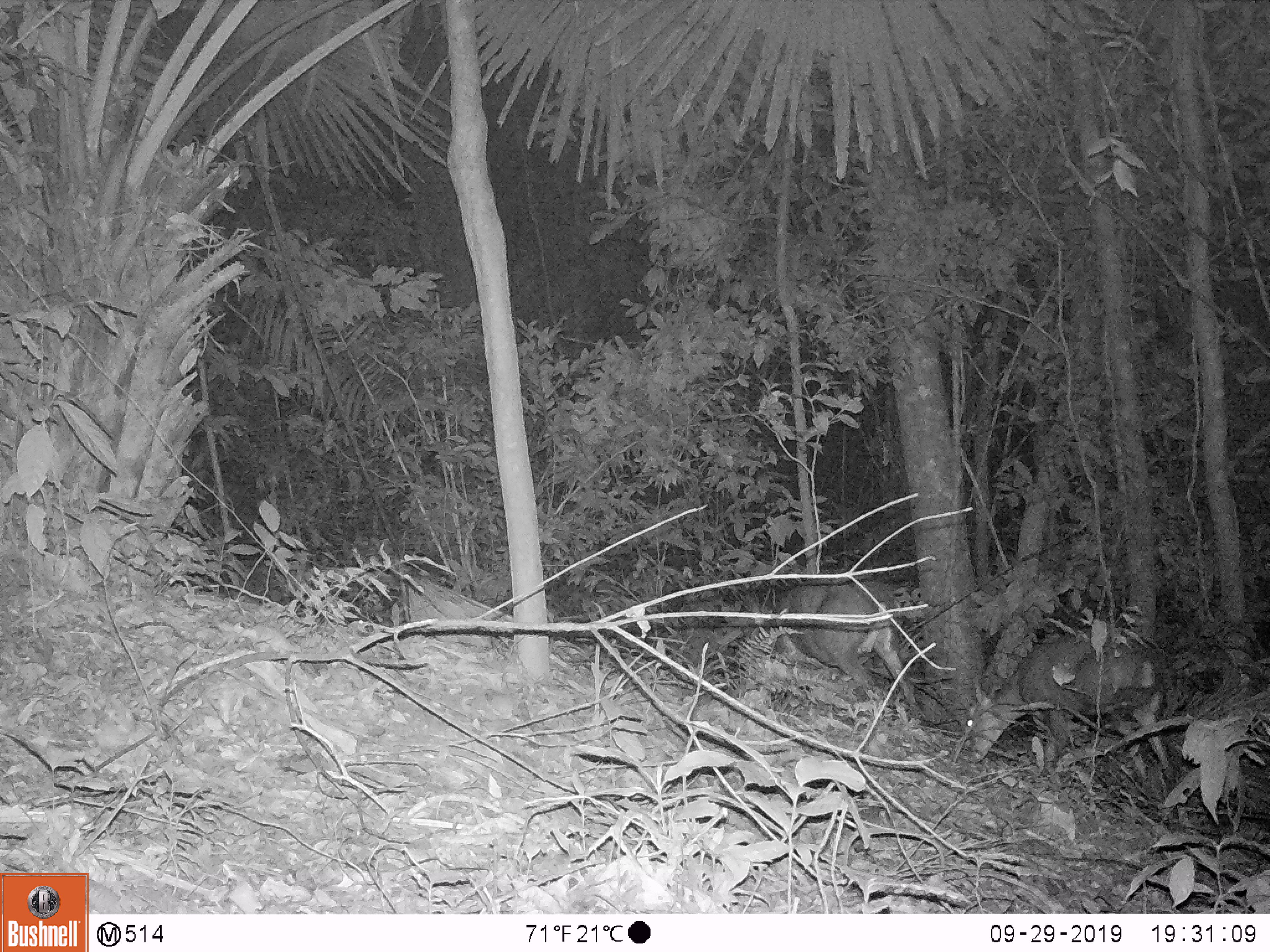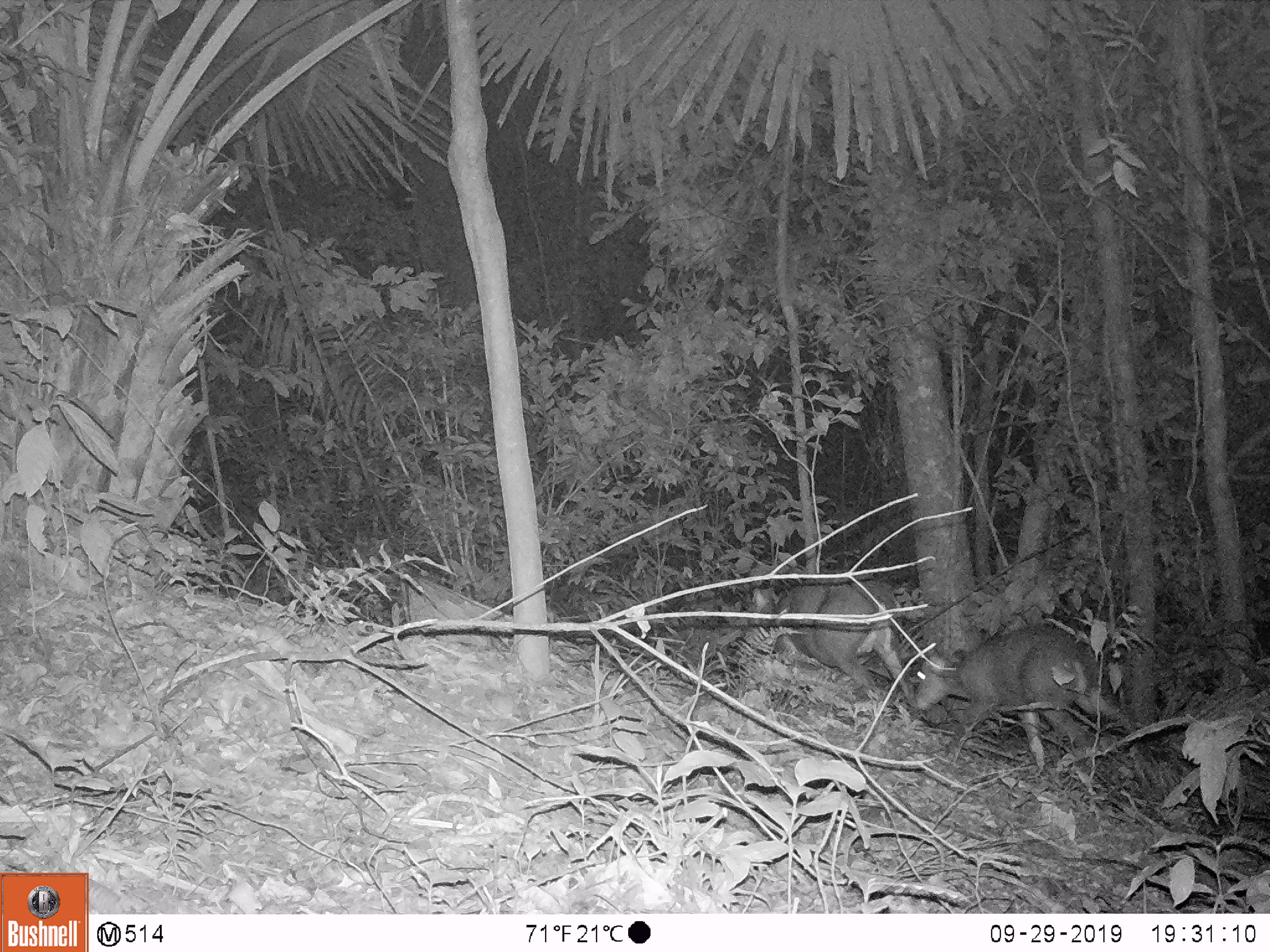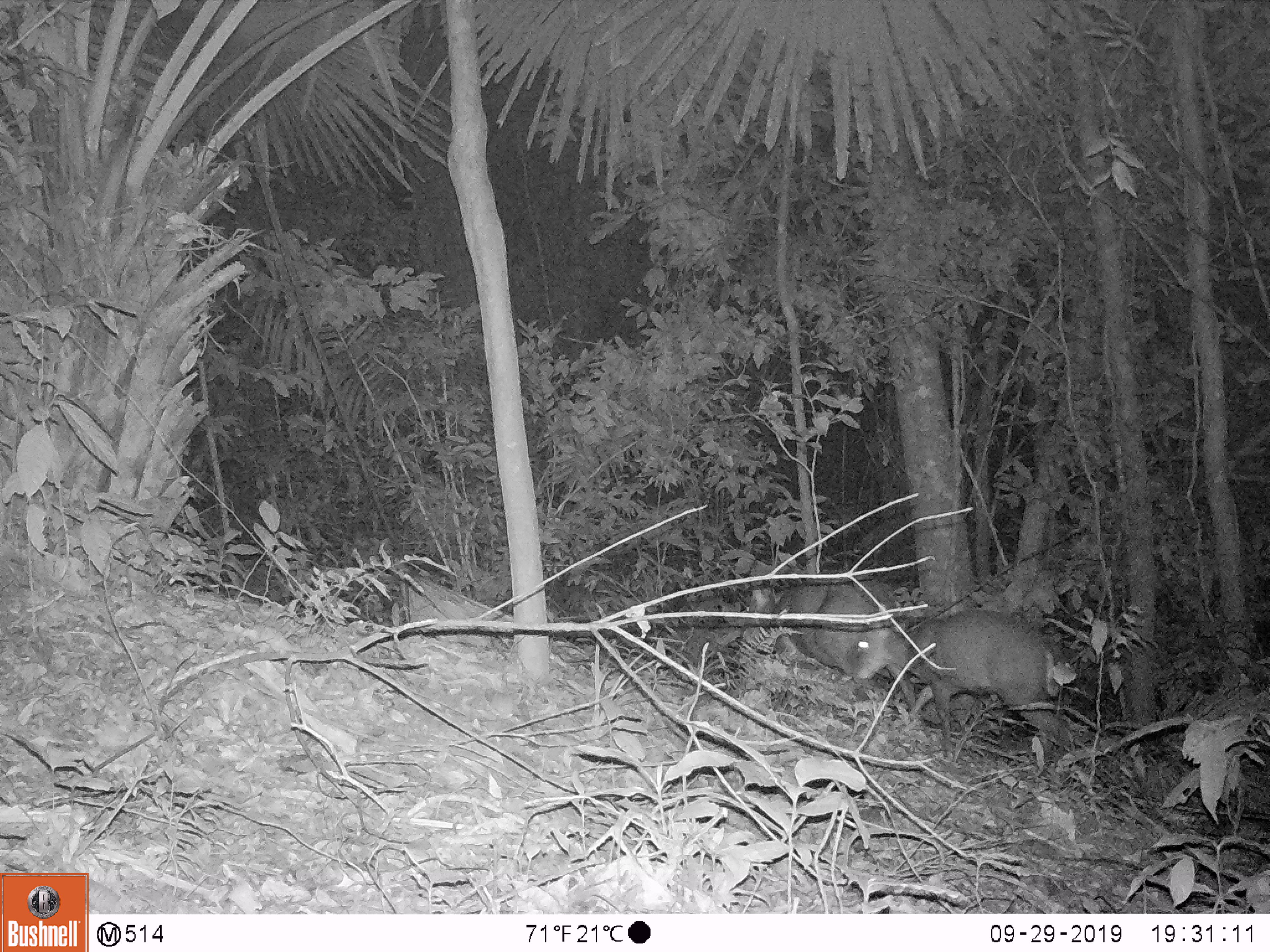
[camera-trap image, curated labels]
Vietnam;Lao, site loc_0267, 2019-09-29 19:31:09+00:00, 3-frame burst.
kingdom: Animalia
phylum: Chordata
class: Mammalia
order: Artiodactyla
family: Cervidae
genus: Muntiacus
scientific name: Muntiacus rooseveltorum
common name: roosevelt's muntjac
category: roosevelts muntjac group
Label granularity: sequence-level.